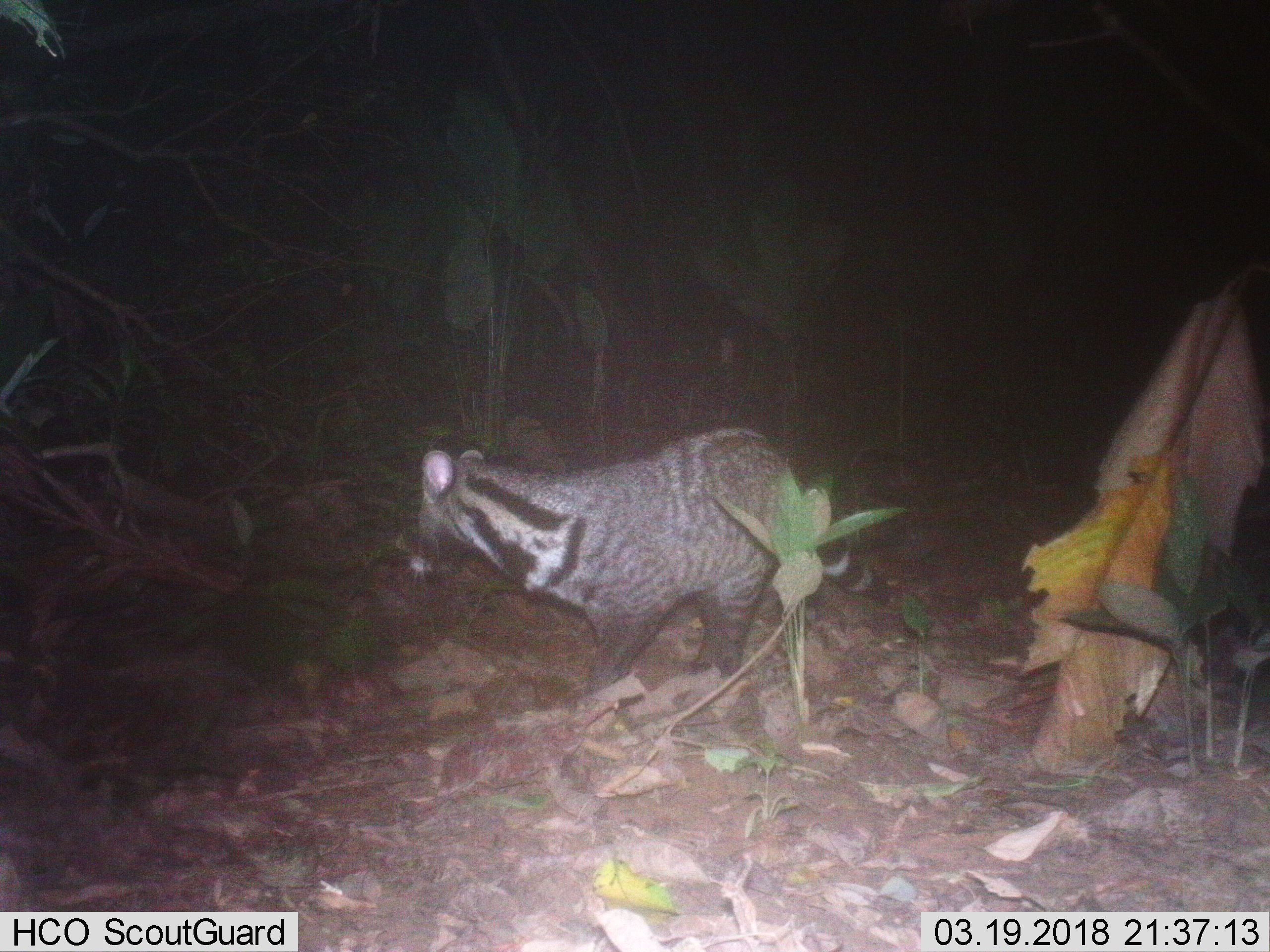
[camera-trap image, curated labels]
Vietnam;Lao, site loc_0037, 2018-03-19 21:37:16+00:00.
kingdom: Animalia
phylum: Chordata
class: Mammalia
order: Carnivora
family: Viverridae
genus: Viverra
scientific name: Viverra zibetha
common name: large indian civet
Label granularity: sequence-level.